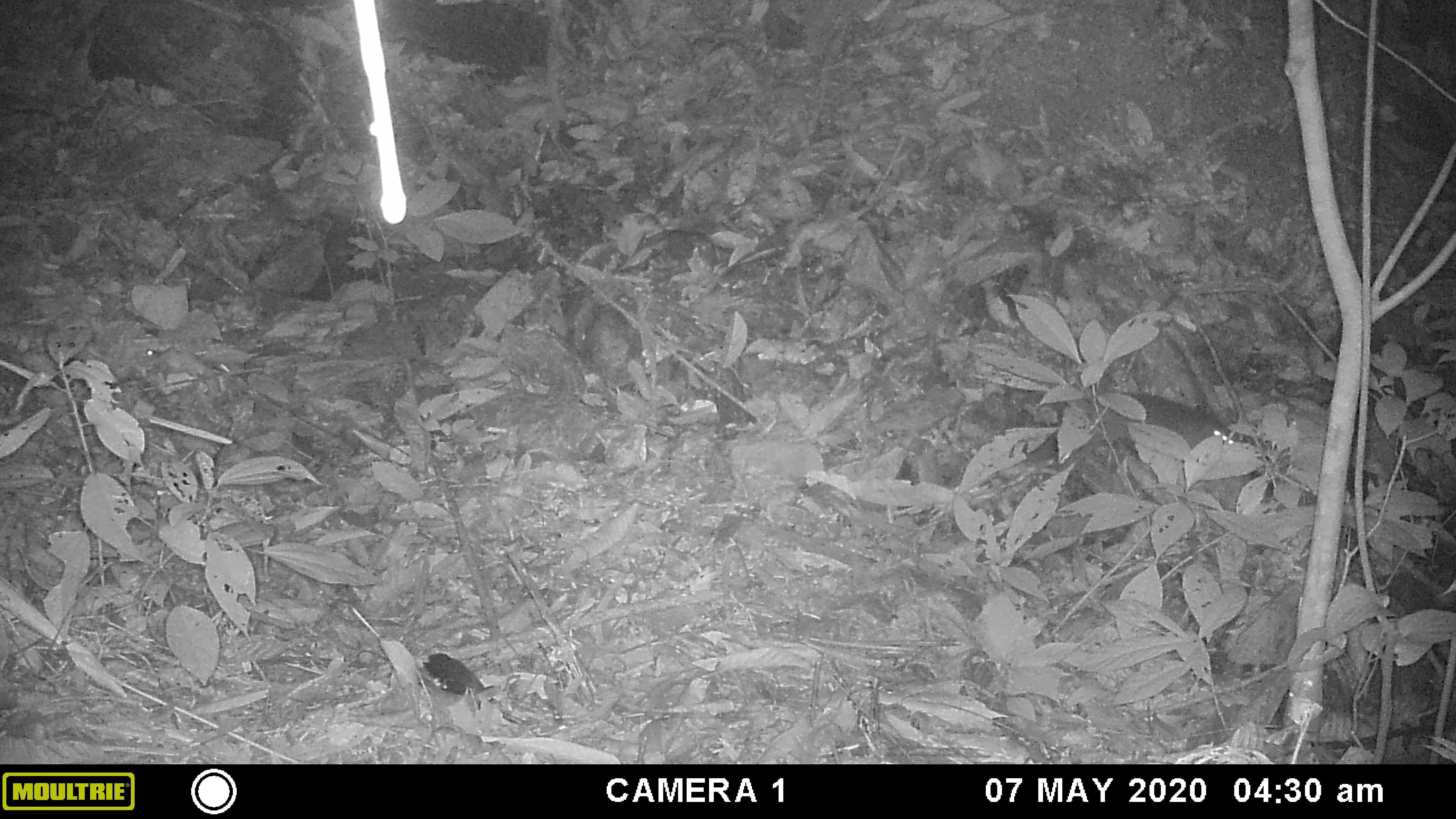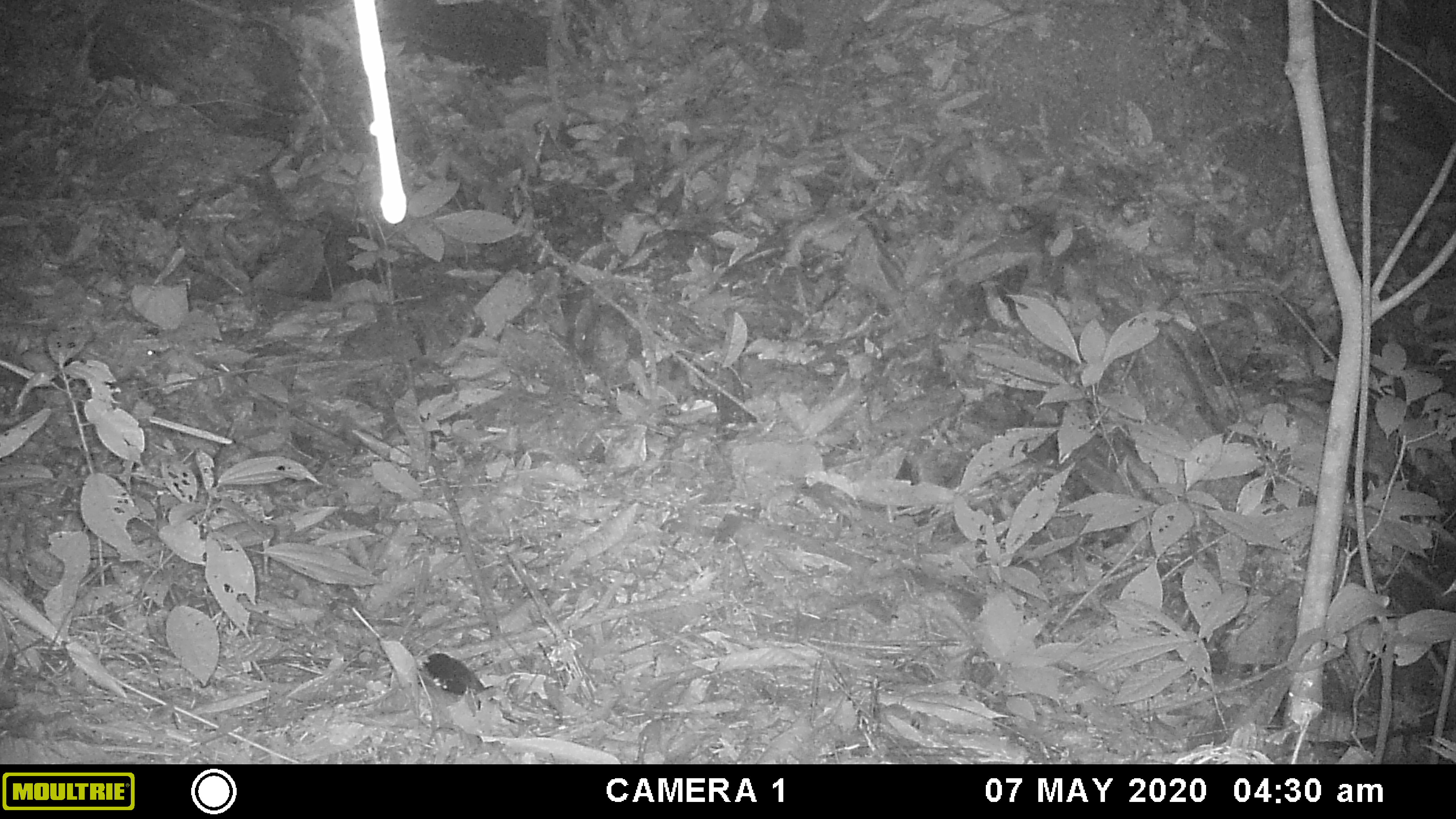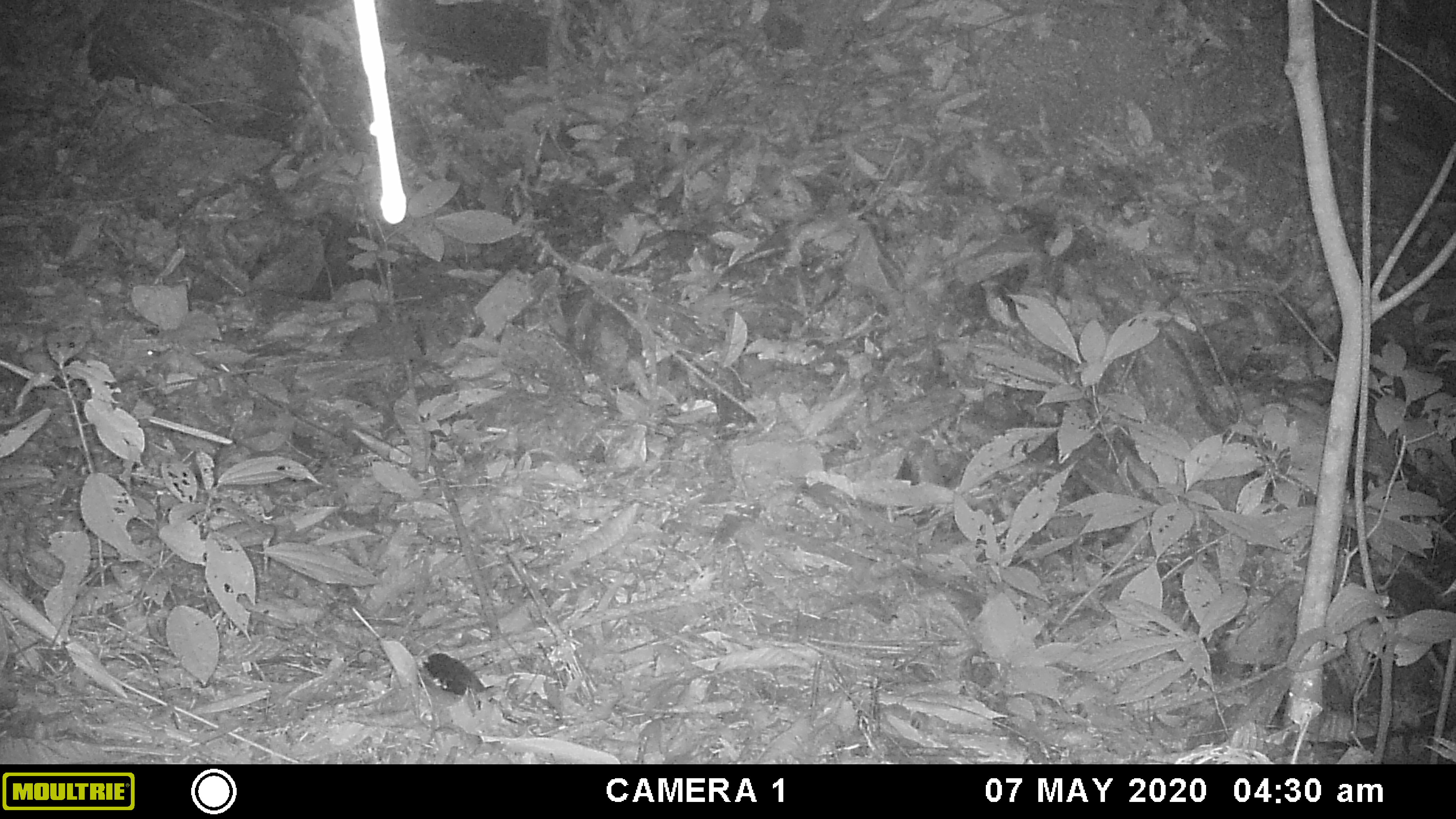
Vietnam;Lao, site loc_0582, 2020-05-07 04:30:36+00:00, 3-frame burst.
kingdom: Animalia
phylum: Chordata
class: Mammalia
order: Rodentia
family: Muridae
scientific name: Muridae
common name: old-world mice and rats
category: unidentified murid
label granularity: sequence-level